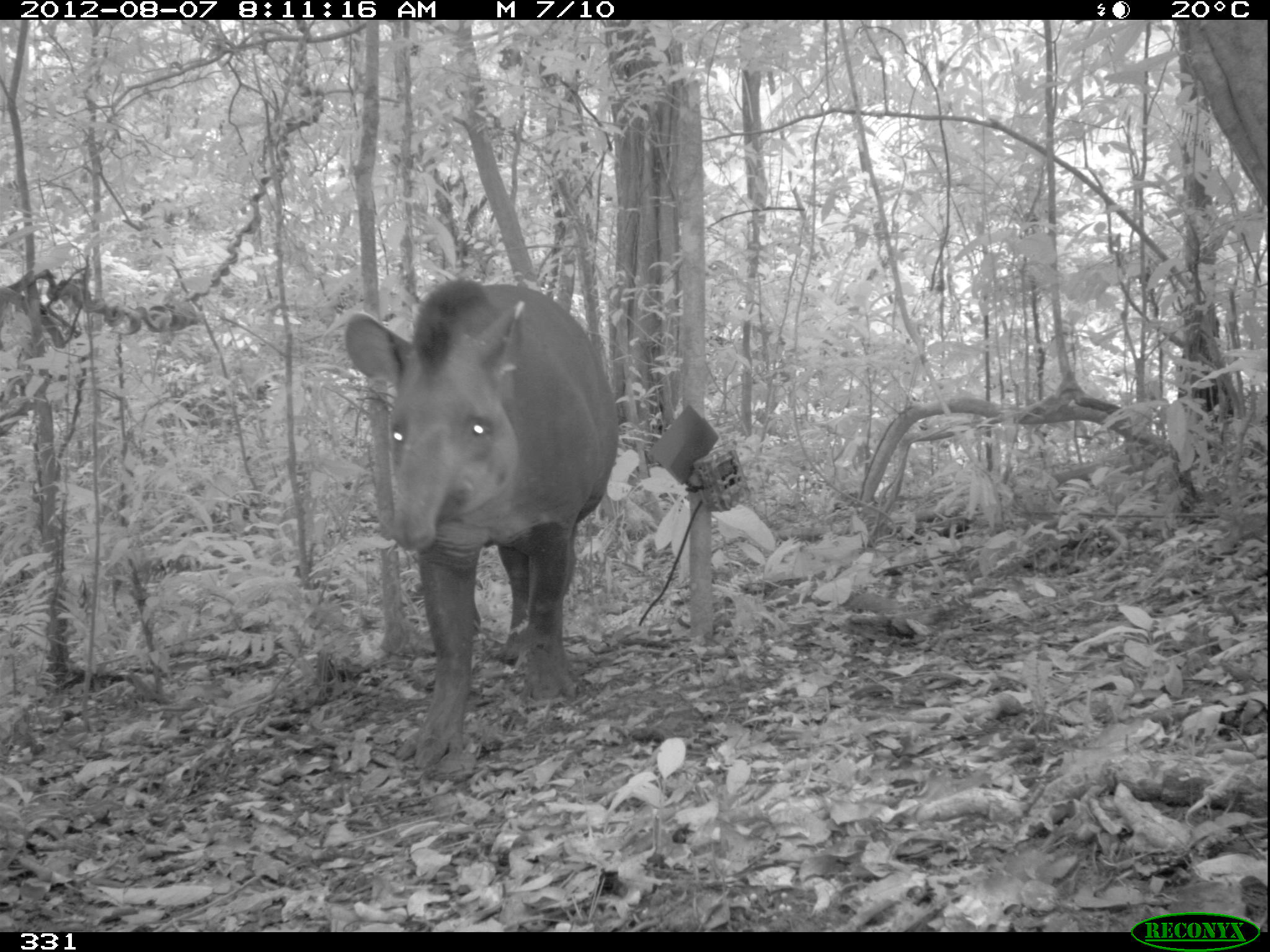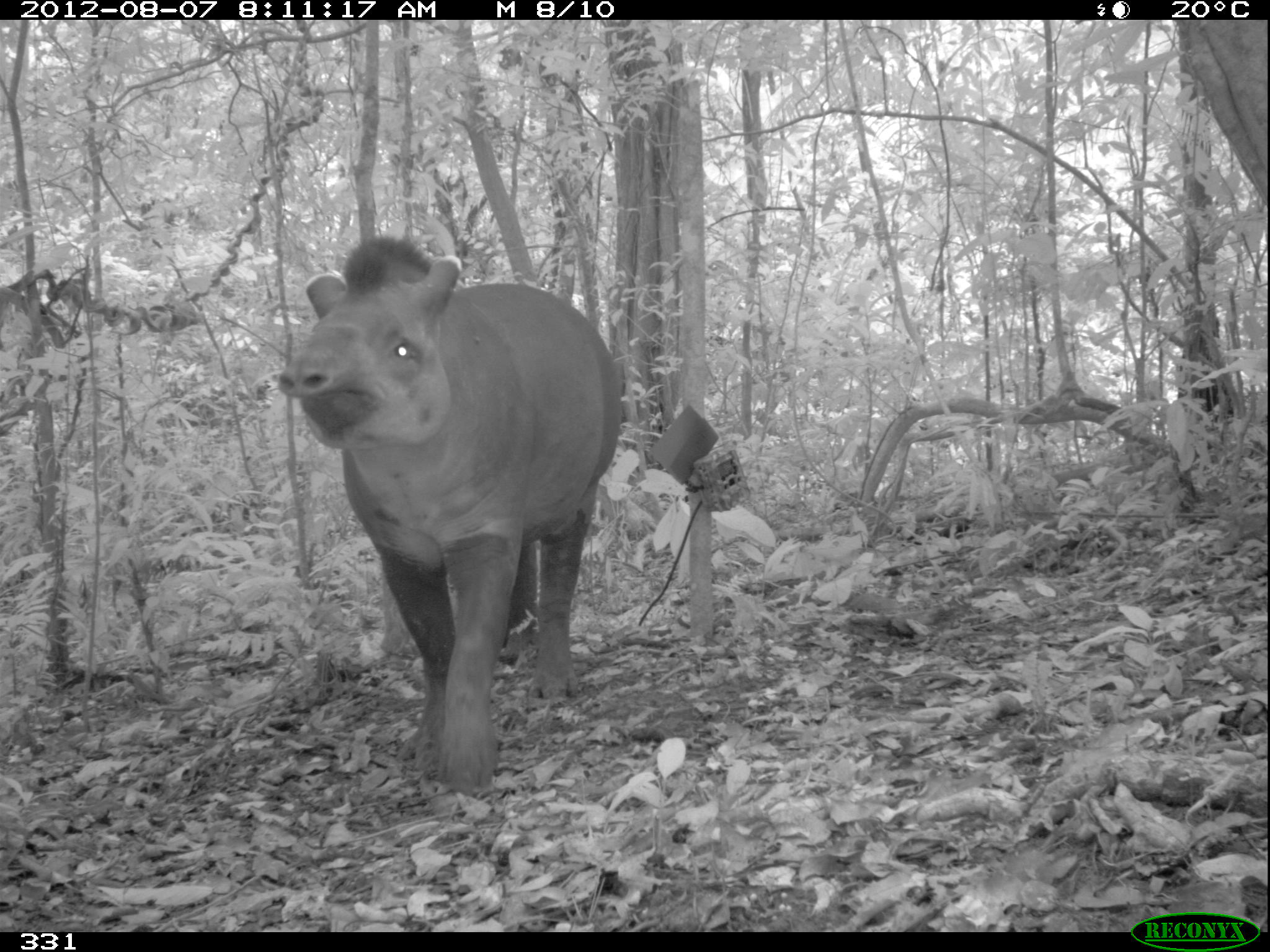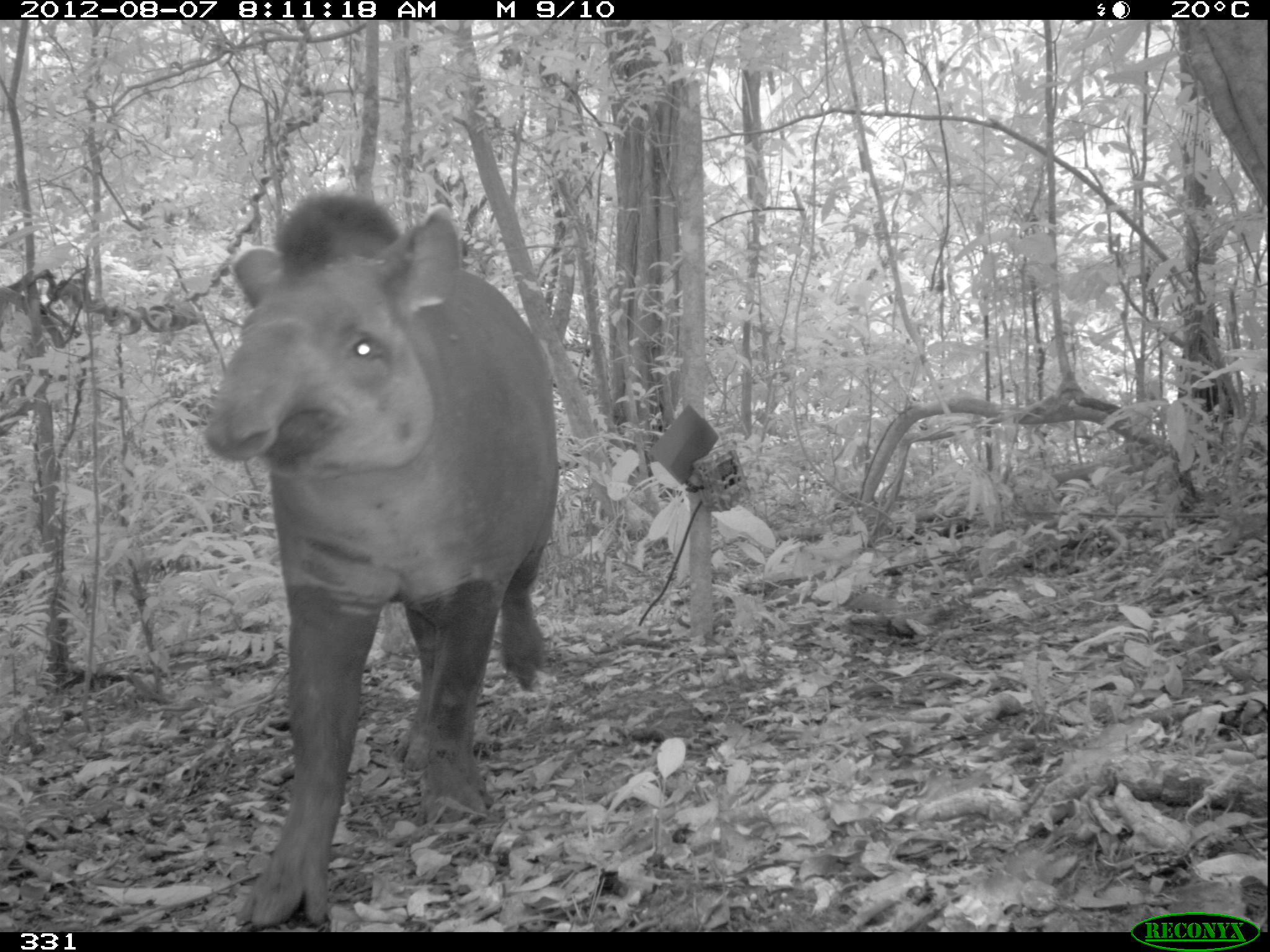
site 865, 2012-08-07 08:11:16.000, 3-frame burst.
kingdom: Animalia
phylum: Chordata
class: Mammalia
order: Perissodactyla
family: Tapiridae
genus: Tapirus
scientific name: Tapirus terrestris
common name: south american tapir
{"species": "Tapirus terrestris (south american tapir)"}